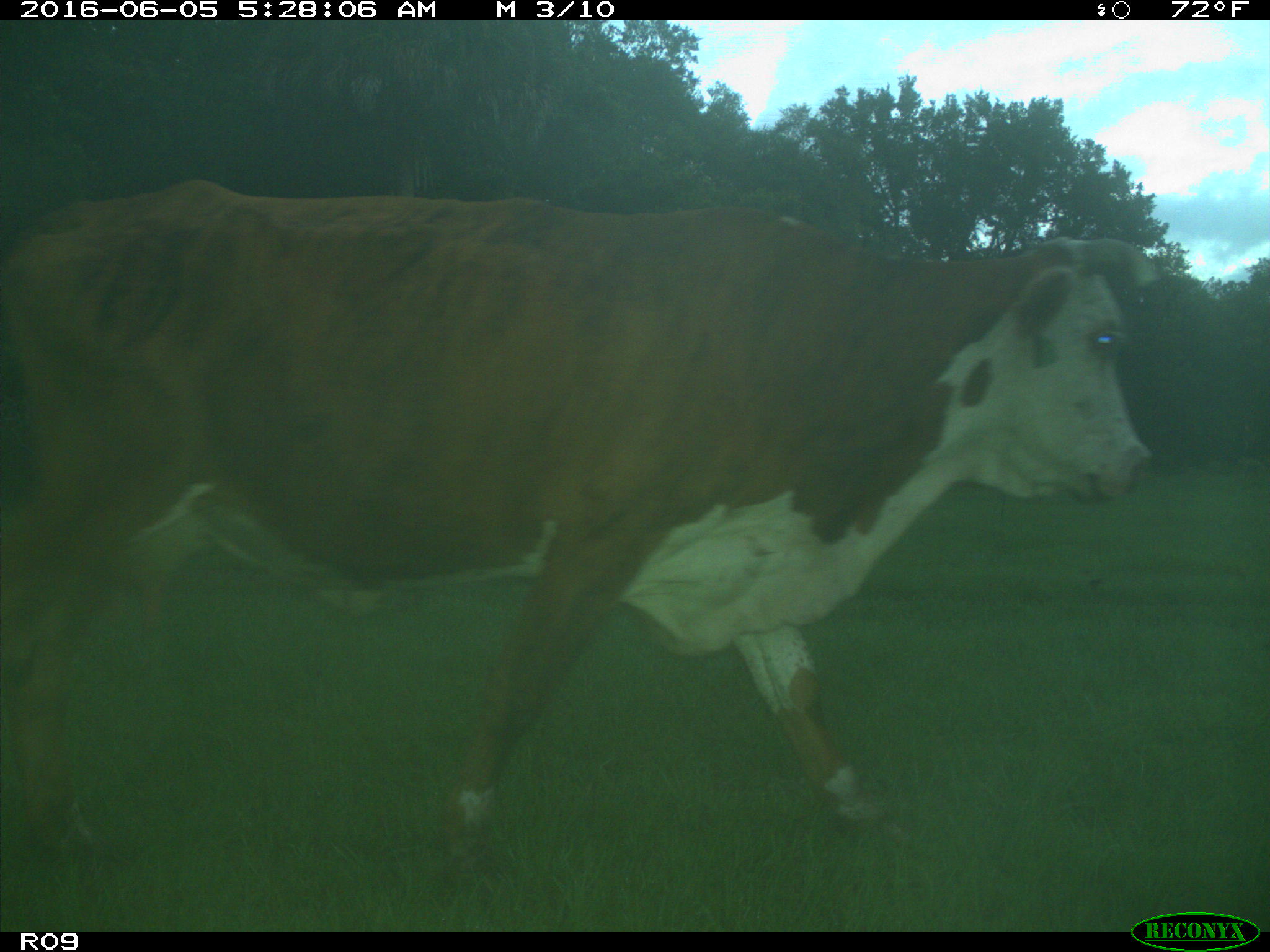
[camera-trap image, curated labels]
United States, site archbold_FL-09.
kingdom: Animalia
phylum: Chordata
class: Mammalia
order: Artiodactyla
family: Bovidae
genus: Bos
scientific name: Bos taurus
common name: domestic cow